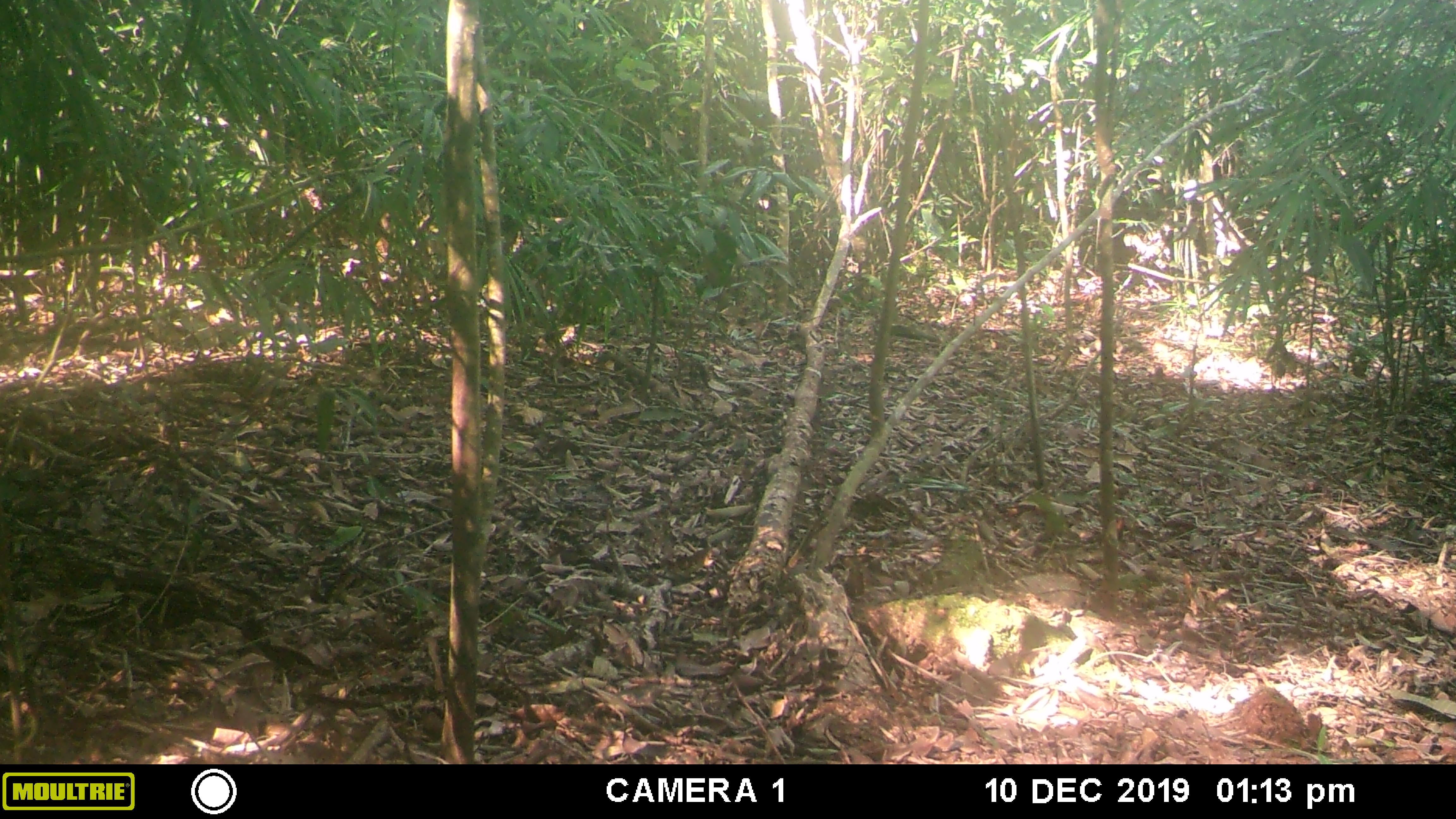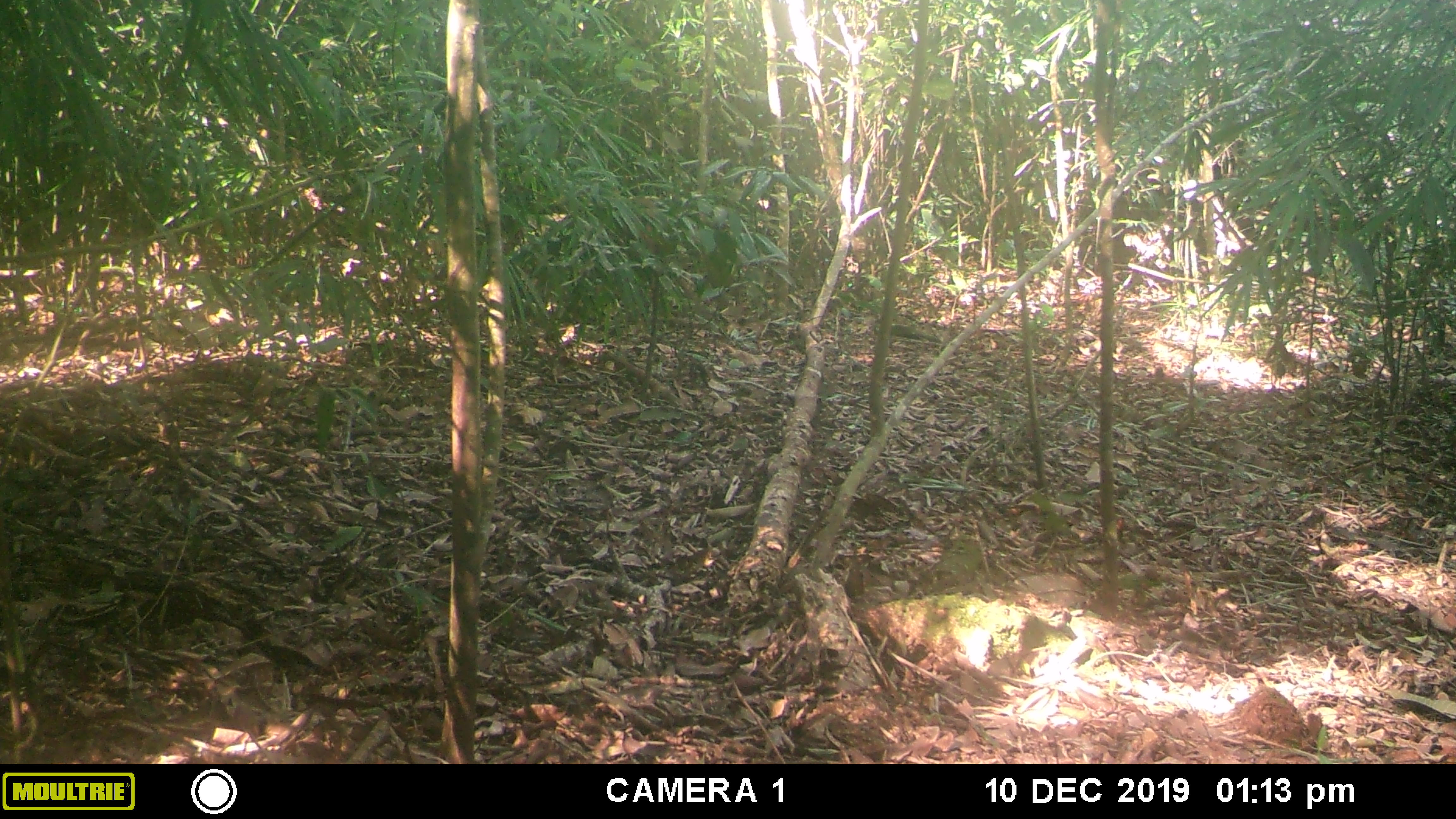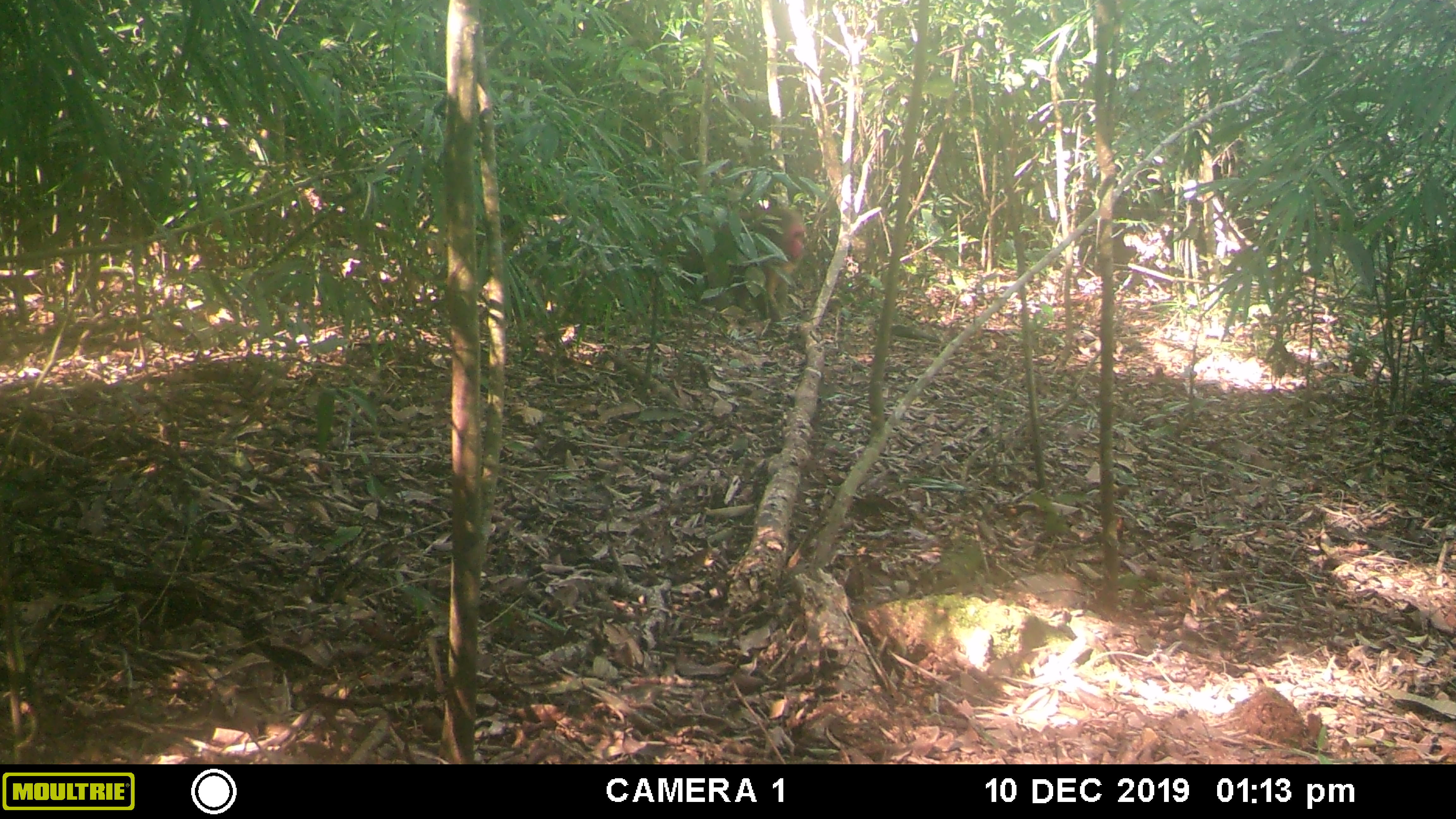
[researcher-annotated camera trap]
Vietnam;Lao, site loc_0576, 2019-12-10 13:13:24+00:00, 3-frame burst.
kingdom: Animalia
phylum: Chordata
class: Mammalia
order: Primates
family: Cercopithecidae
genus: Macaca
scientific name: Macaca arctoides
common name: stump-tailed macaque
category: stump tailed macaque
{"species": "stump tailed macaque (stump-tailed macaque) (Macaca arctoides)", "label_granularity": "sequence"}